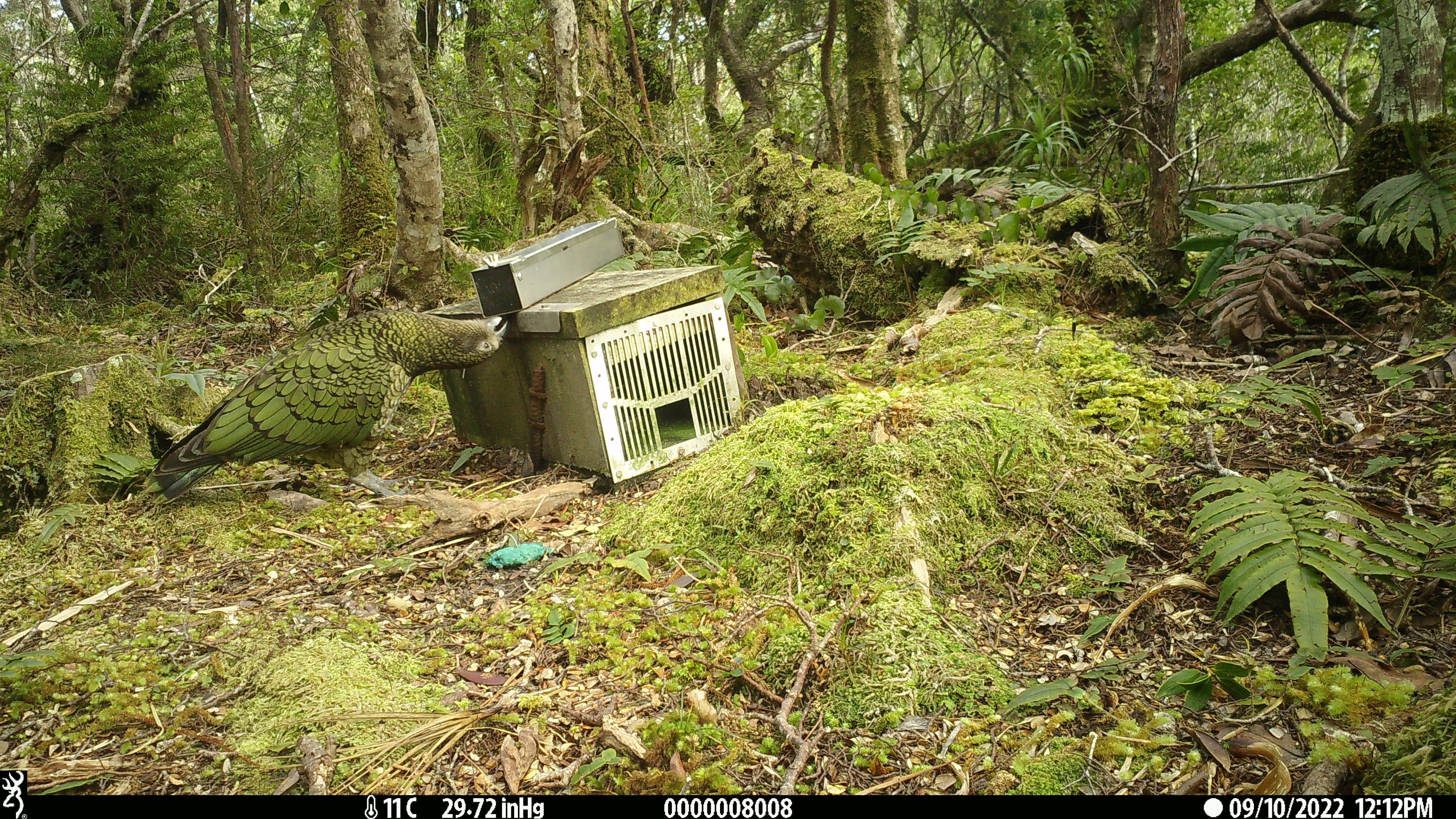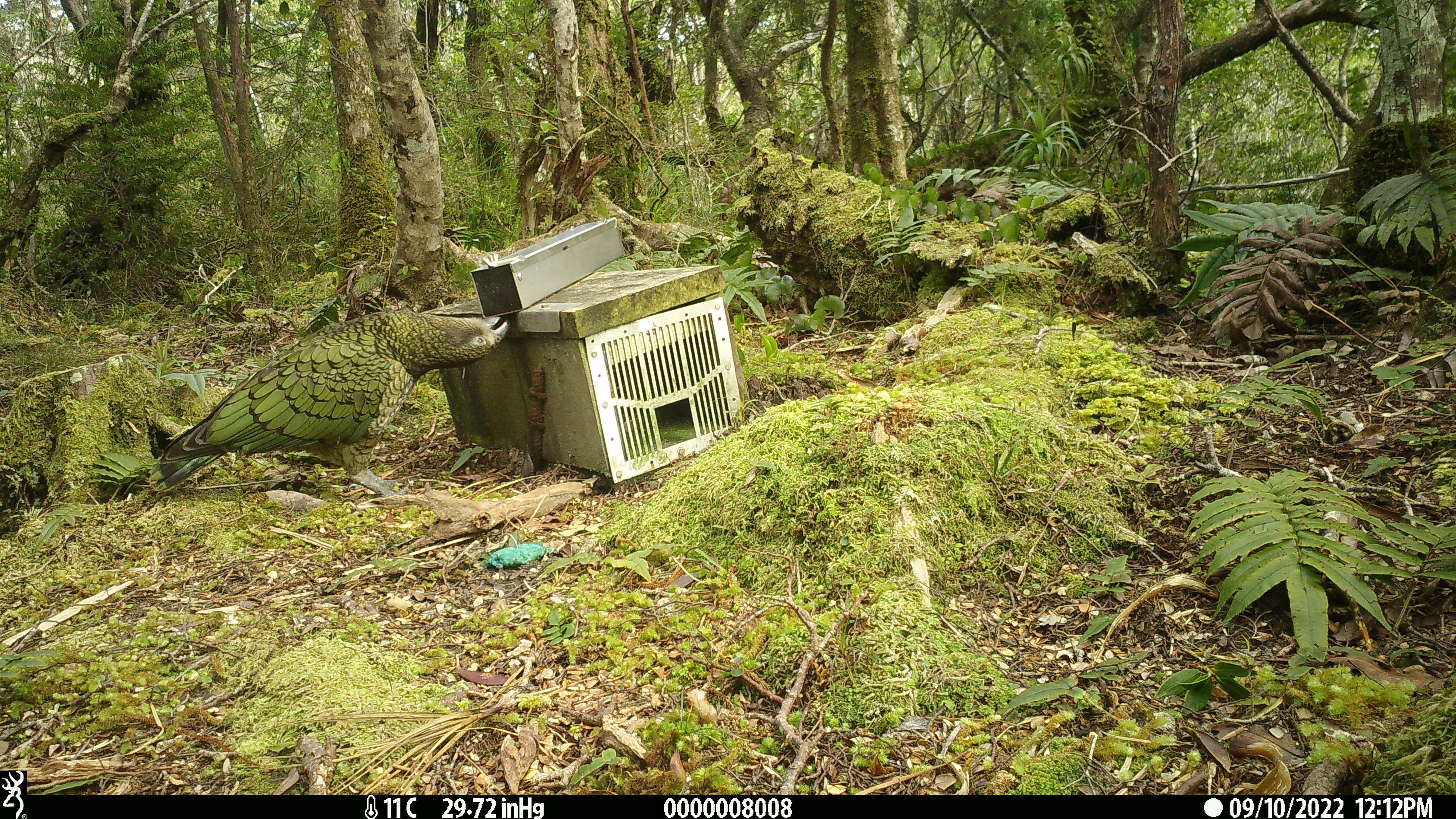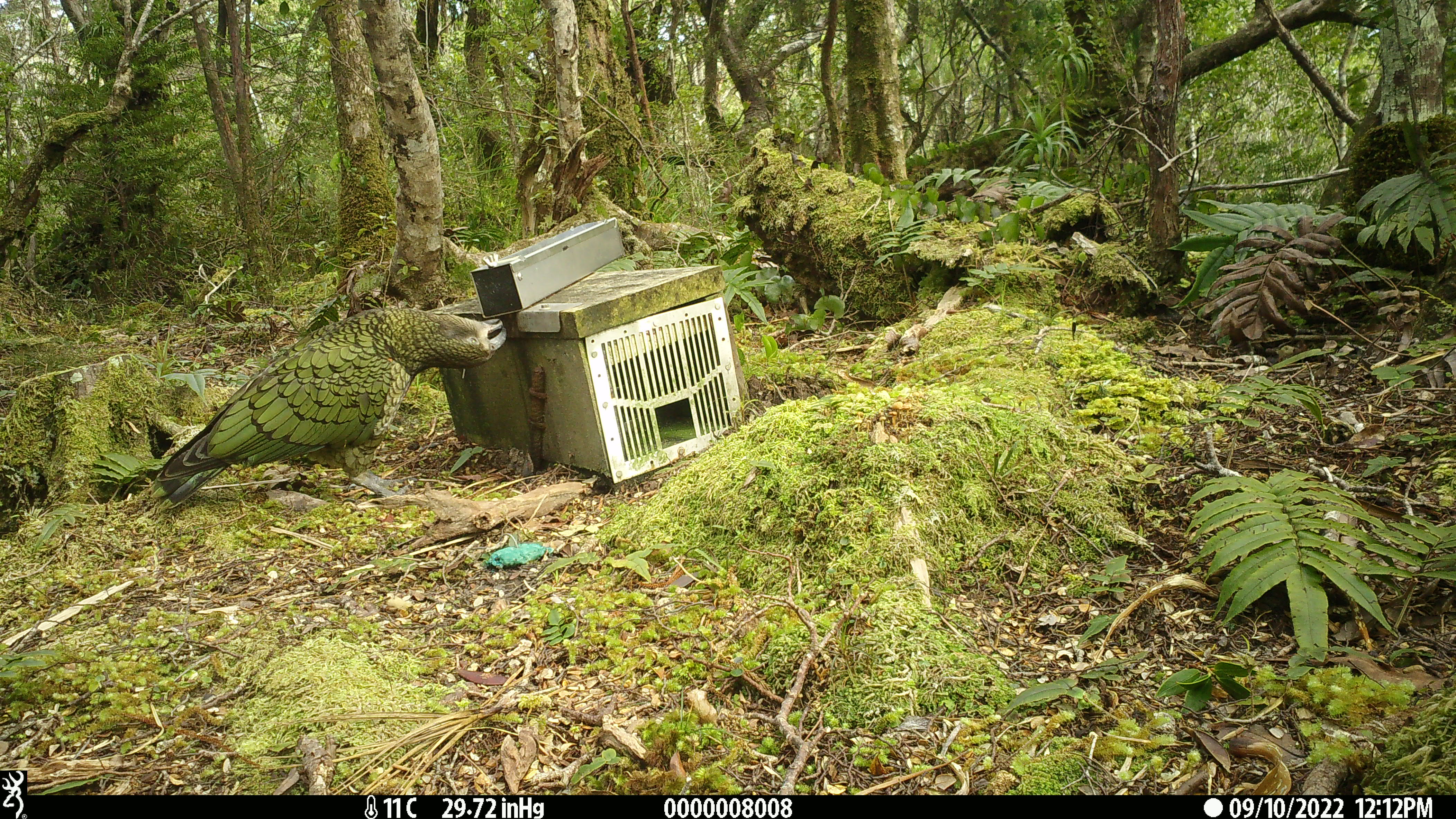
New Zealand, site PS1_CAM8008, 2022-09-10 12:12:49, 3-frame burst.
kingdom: Animalia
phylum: Chordata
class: Aves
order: Psittaciformes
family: Strigopidae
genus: Nestor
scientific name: Nestor notabilis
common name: kea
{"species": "kea (Nestor notabilis)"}